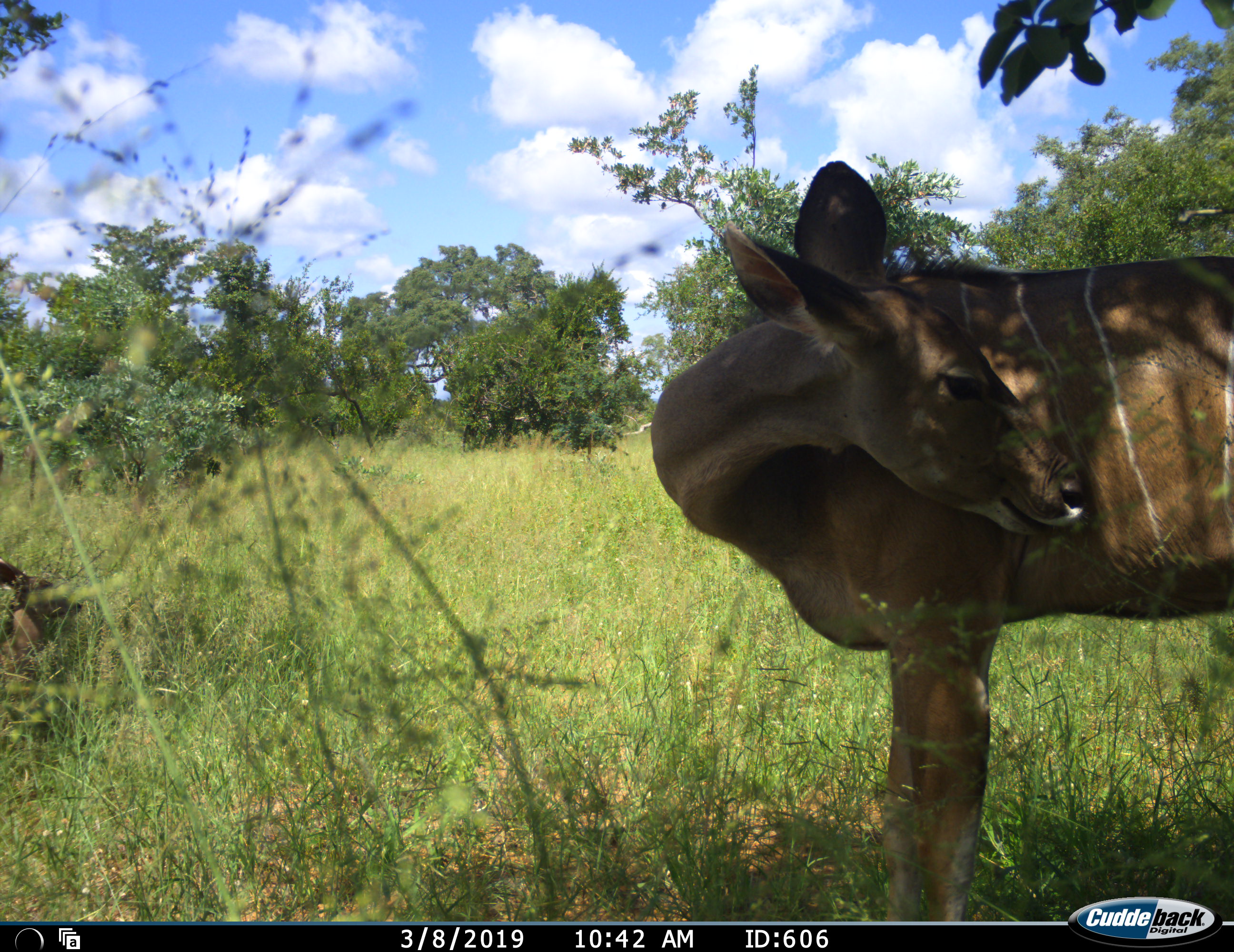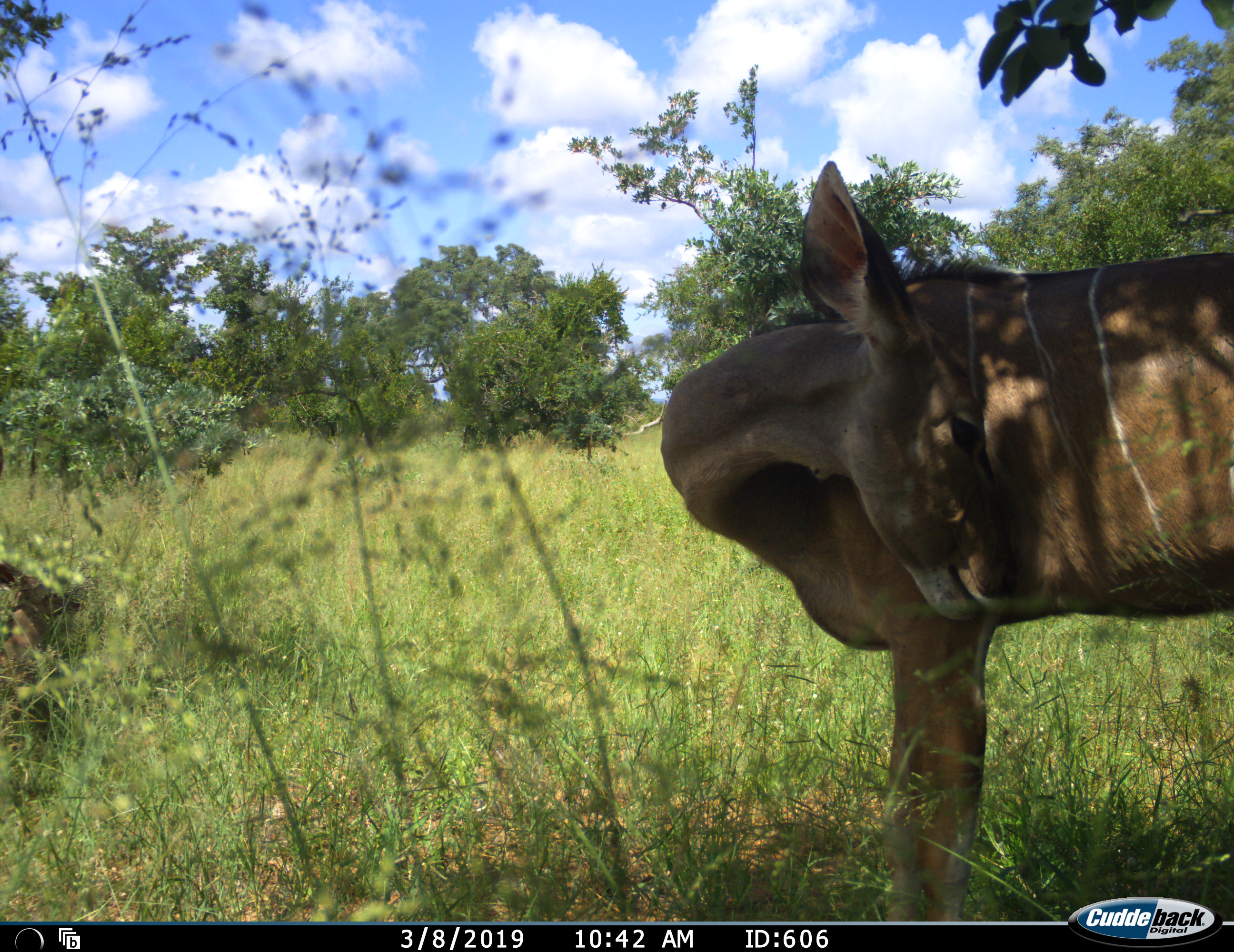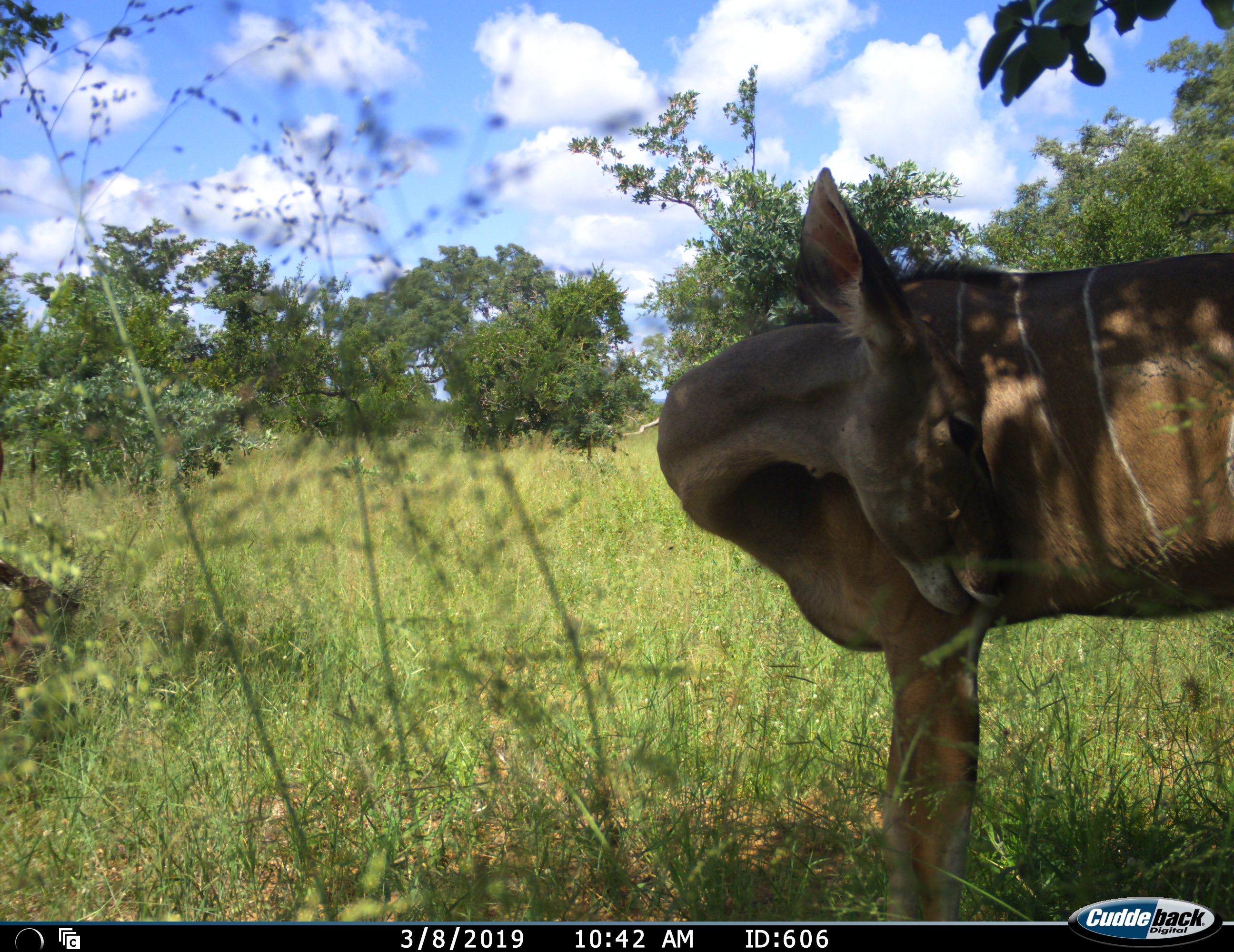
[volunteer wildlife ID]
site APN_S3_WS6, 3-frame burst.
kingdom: Animalia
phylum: Chordata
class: Mammalia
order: Artiodactyla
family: Bovidae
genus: Tragelaphus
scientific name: Tragelaphus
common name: kudu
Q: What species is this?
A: Kudu (Tragelaphus).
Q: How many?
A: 1.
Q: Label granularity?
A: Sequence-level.